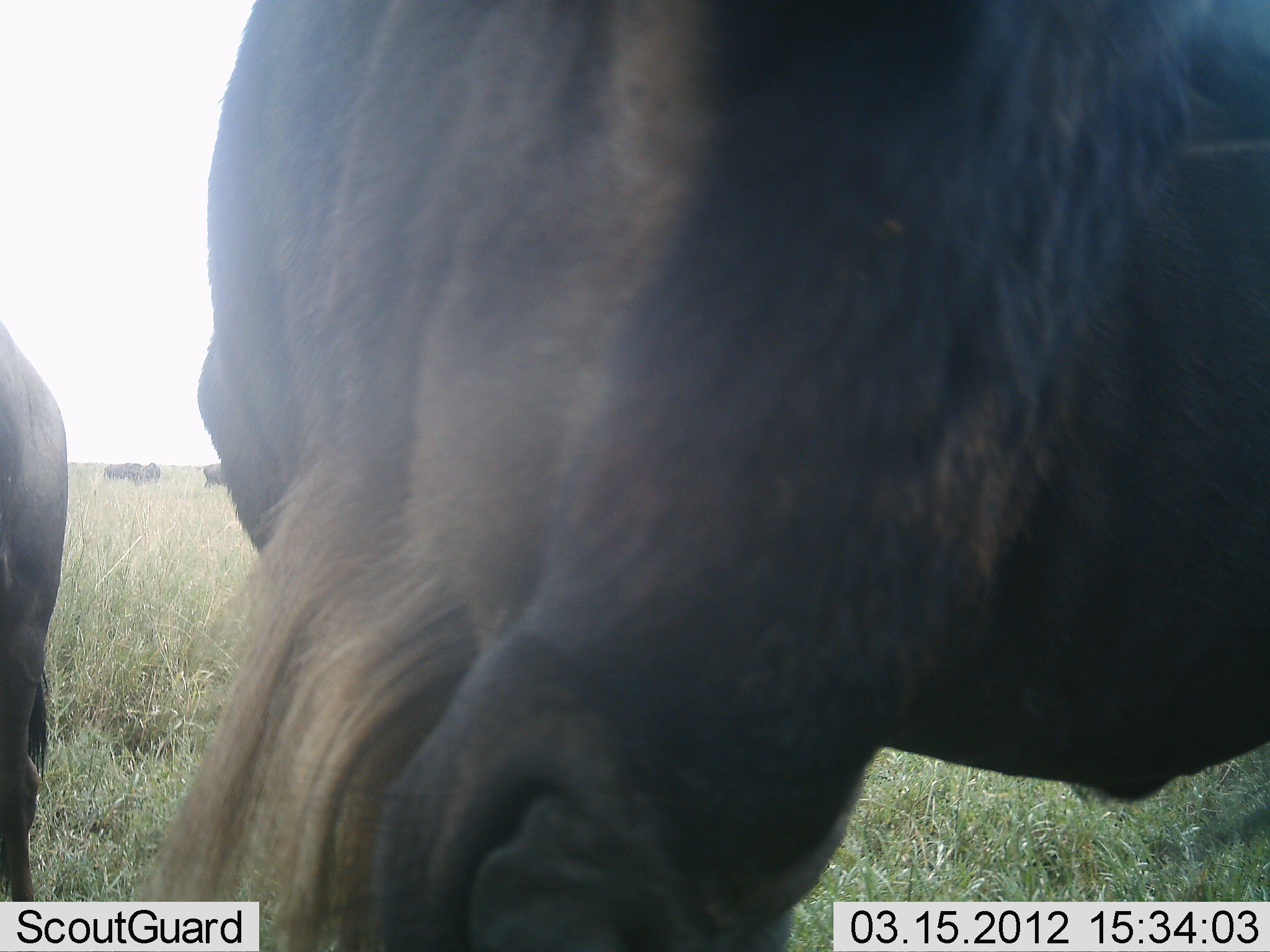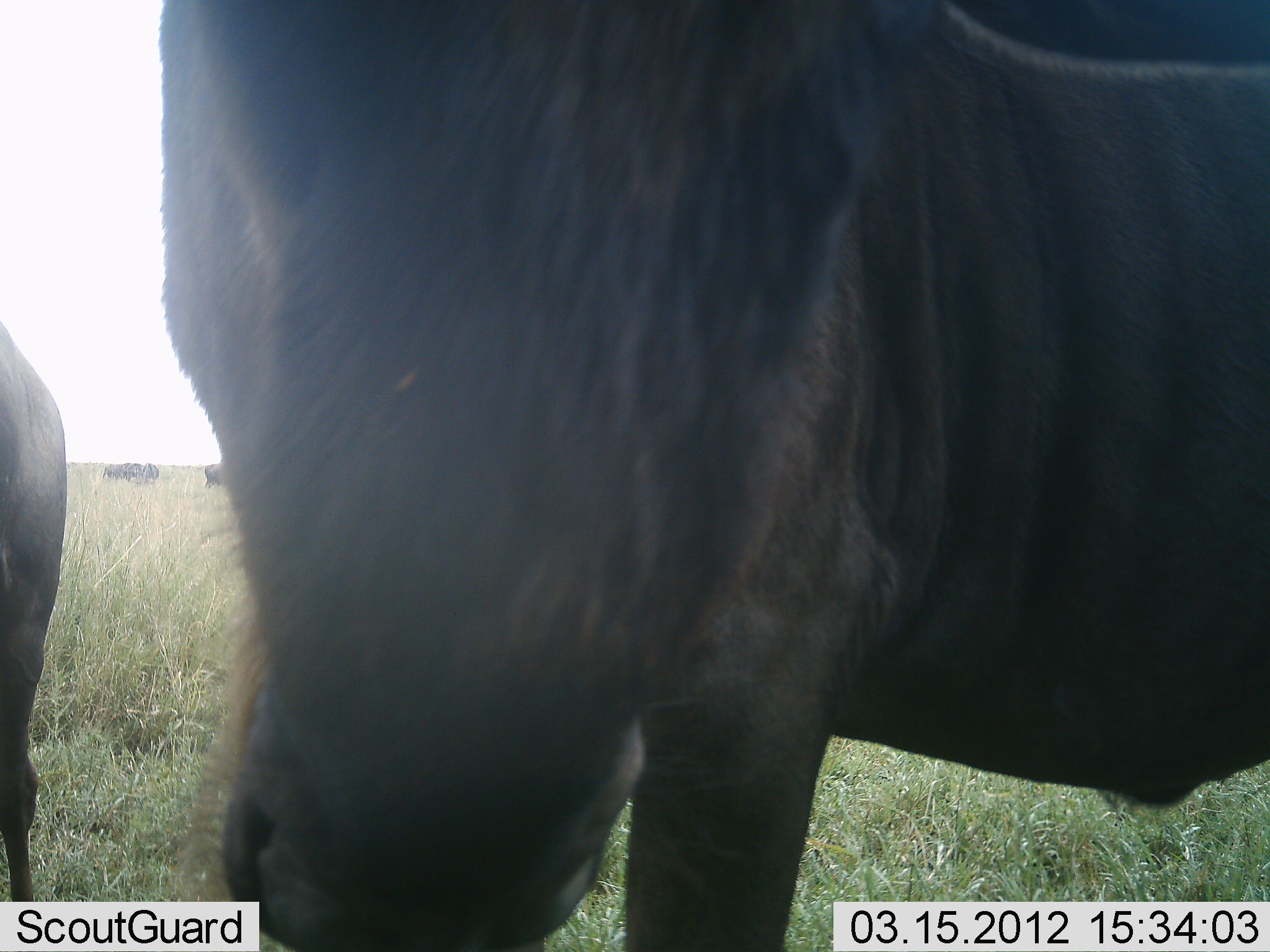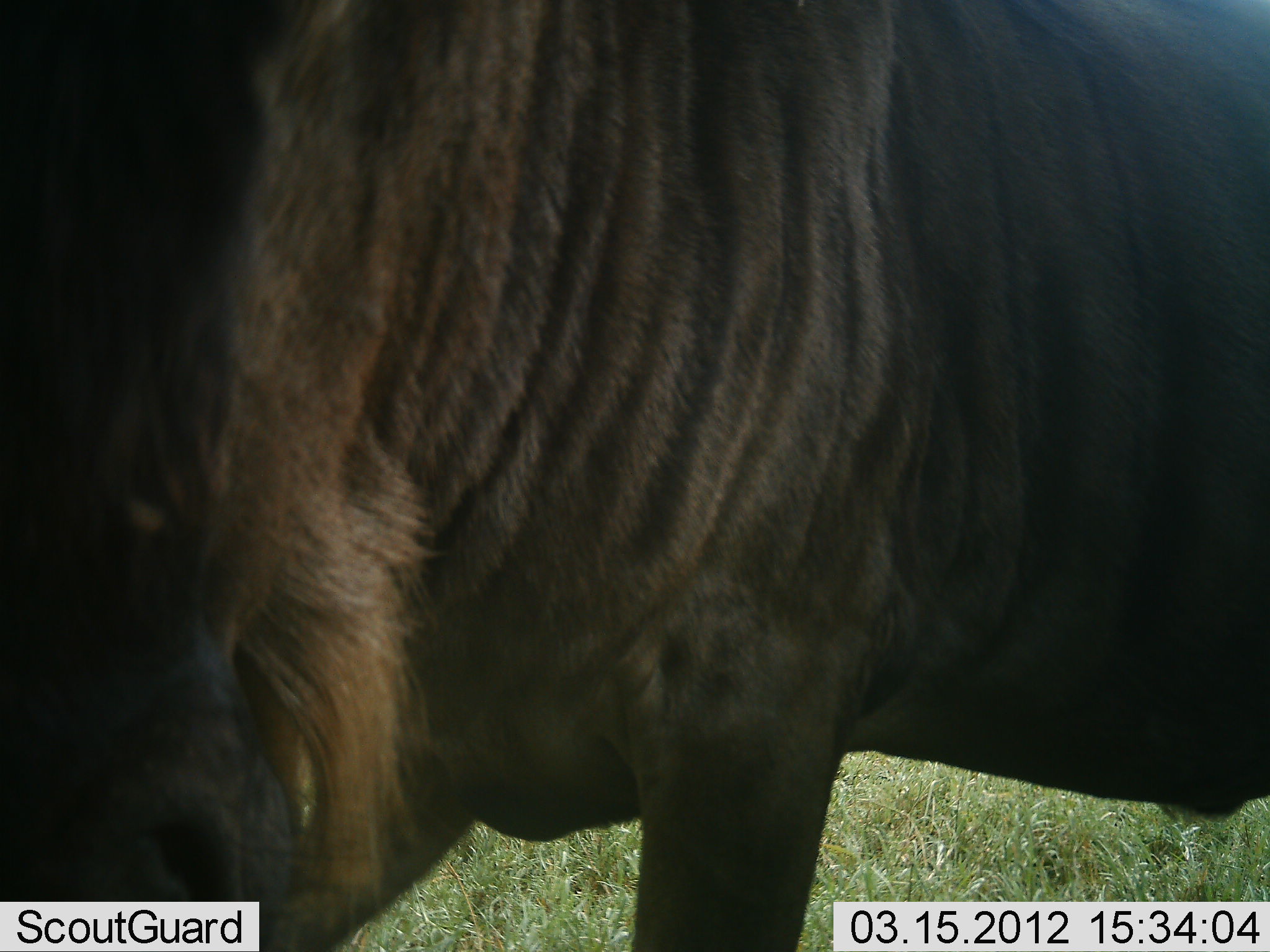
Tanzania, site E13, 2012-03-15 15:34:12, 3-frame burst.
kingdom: Animalia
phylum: Chordata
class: Mammalia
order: Artiodactyla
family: Bovidae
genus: Connochaetes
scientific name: Connochaetes taurinus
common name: blue wildebeest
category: wildebeest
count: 4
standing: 100%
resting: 0%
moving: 11%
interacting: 6%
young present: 0%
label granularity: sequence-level